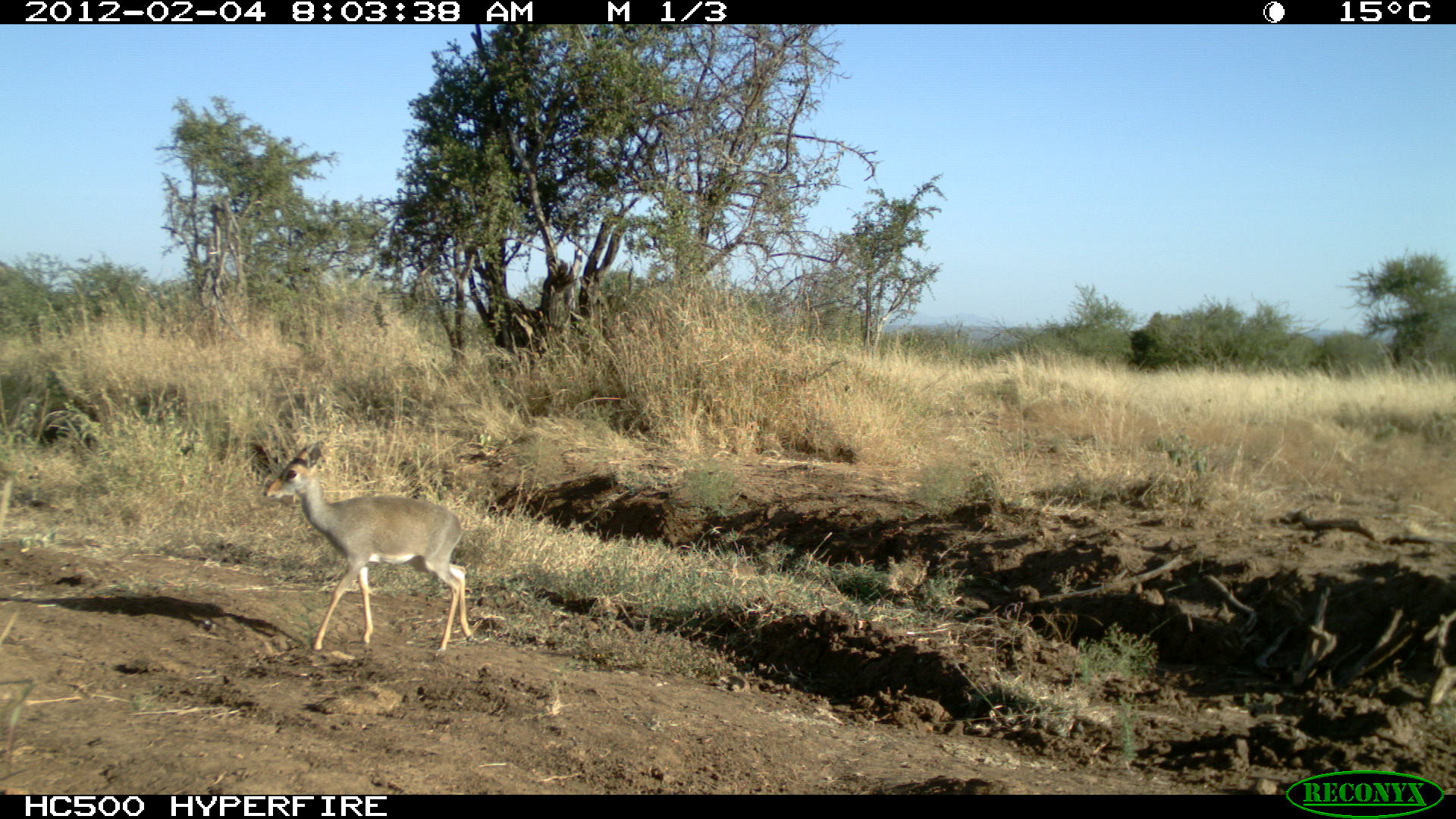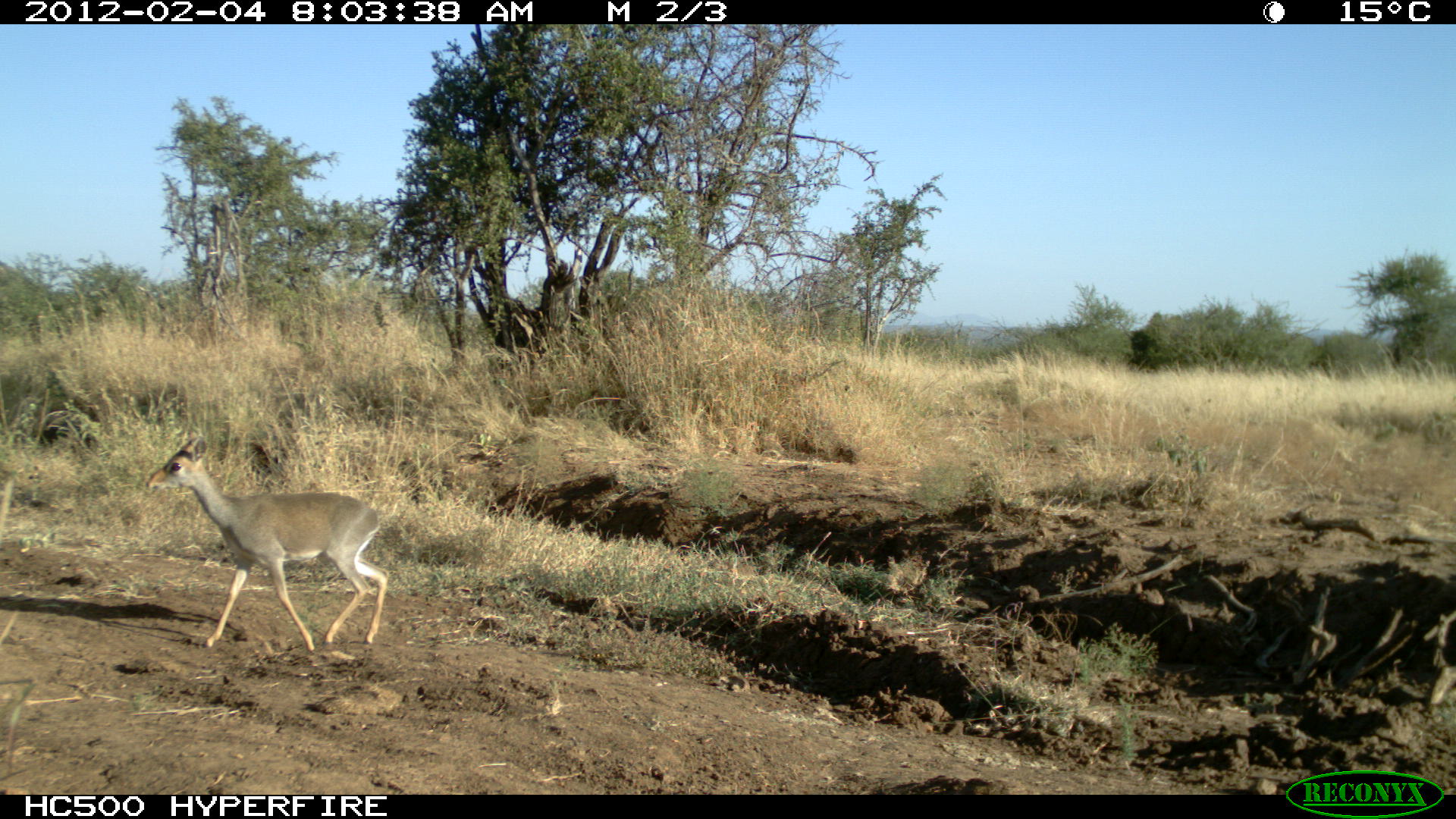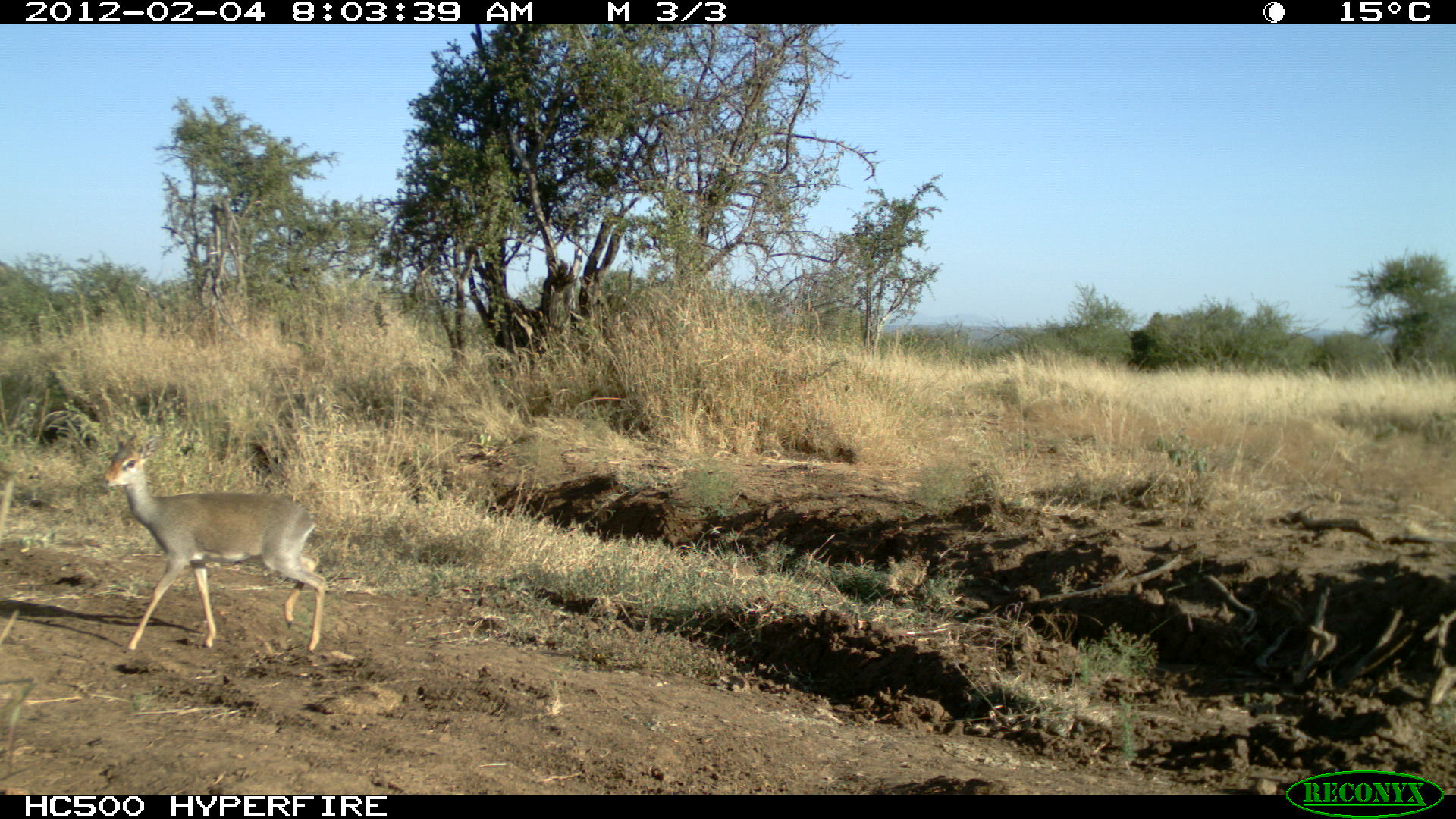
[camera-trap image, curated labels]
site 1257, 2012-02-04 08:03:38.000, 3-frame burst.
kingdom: Animalia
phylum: Chordata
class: Mammalia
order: Artiodactyla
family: Bovidae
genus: Madoqua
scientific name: Madoqua guentheri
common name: günther's dik-dik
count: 1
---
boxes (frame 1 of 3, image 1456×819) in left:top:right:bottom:
madoqua guentheri: 260:441:477:658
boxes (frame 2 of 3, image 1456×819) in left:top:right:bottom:
madoqua guentheri: 143:435:389:653